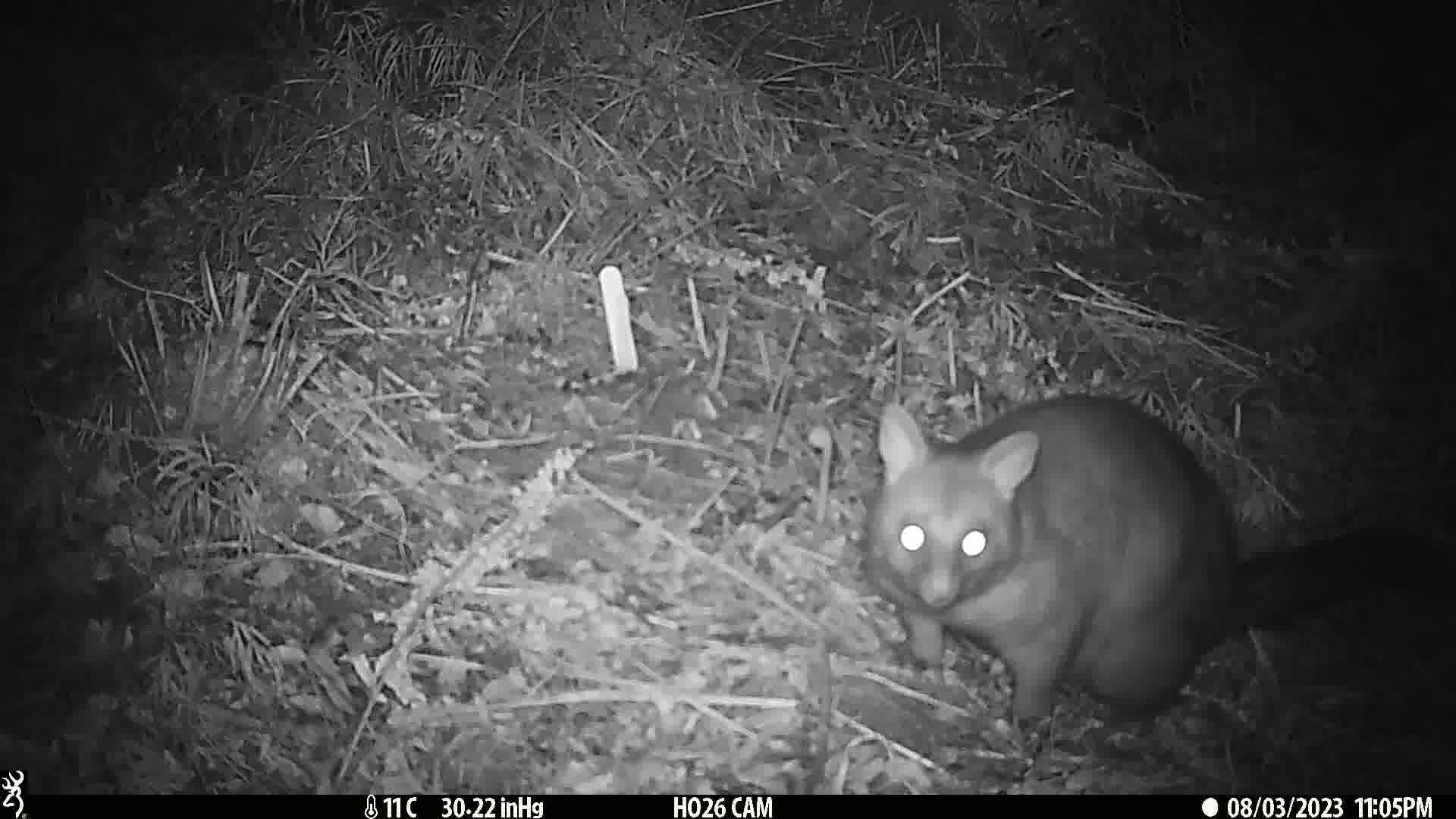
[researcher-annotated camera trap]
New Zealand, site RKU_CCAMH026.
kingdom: Animalia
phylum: Chordata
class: Mammalia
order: Diprotodontia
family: Phalangeridae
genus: Trichosurus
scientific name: Trichosurus vulpecula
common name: common brushtail possum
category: possum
Possum (common brushtail possum) (Trichosurus vulpecula).